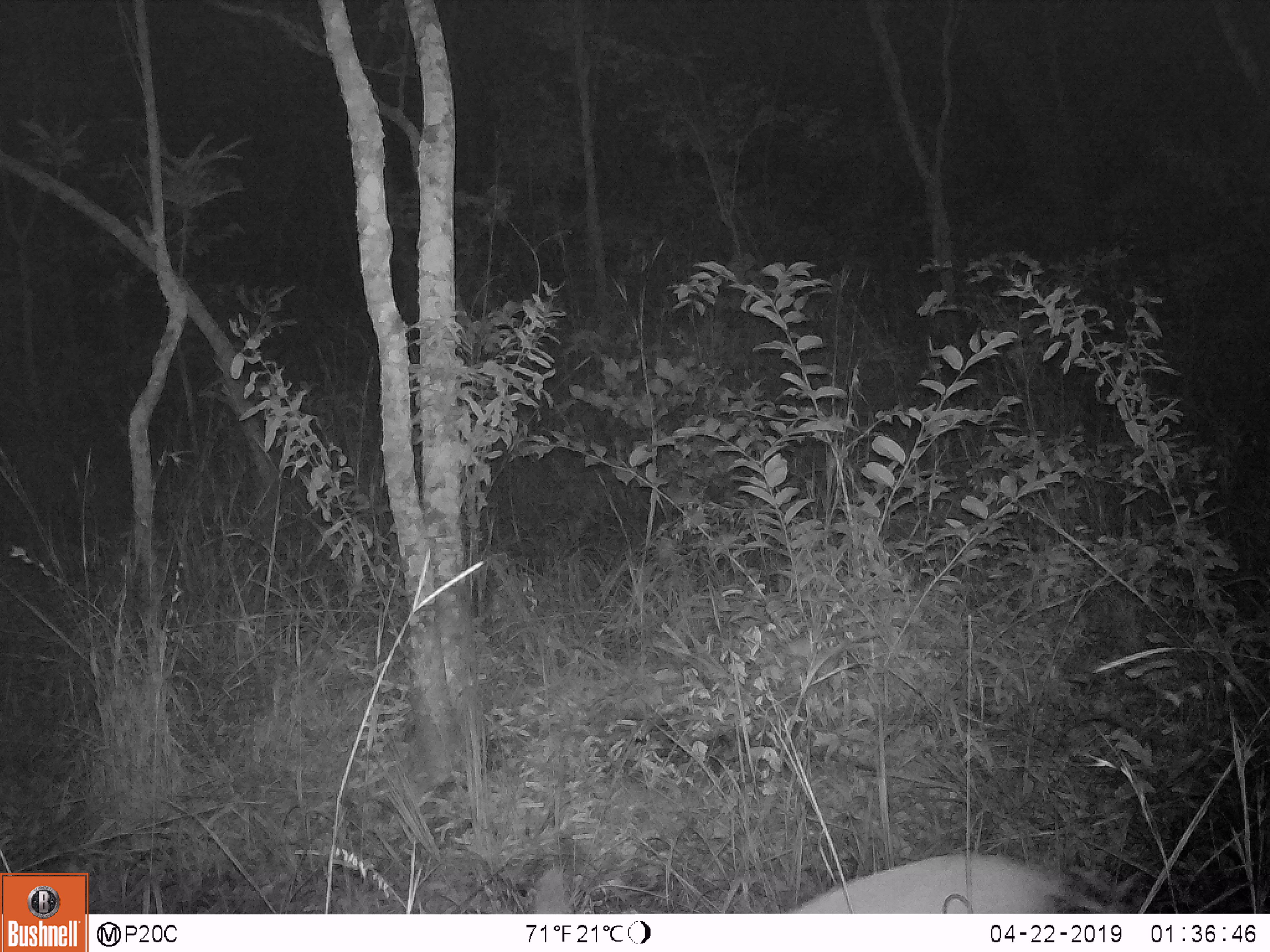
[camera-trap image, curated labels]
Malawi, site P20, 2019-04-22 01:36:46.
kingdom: Animalia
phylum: Chordata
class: Mammalia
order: Artiodactyla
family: Bovidae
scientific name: Antilopinae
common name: small antelope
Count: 1.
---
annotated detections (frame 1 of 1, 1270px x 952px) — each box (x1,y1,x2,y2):
small antelope: (775,848,1072,911)